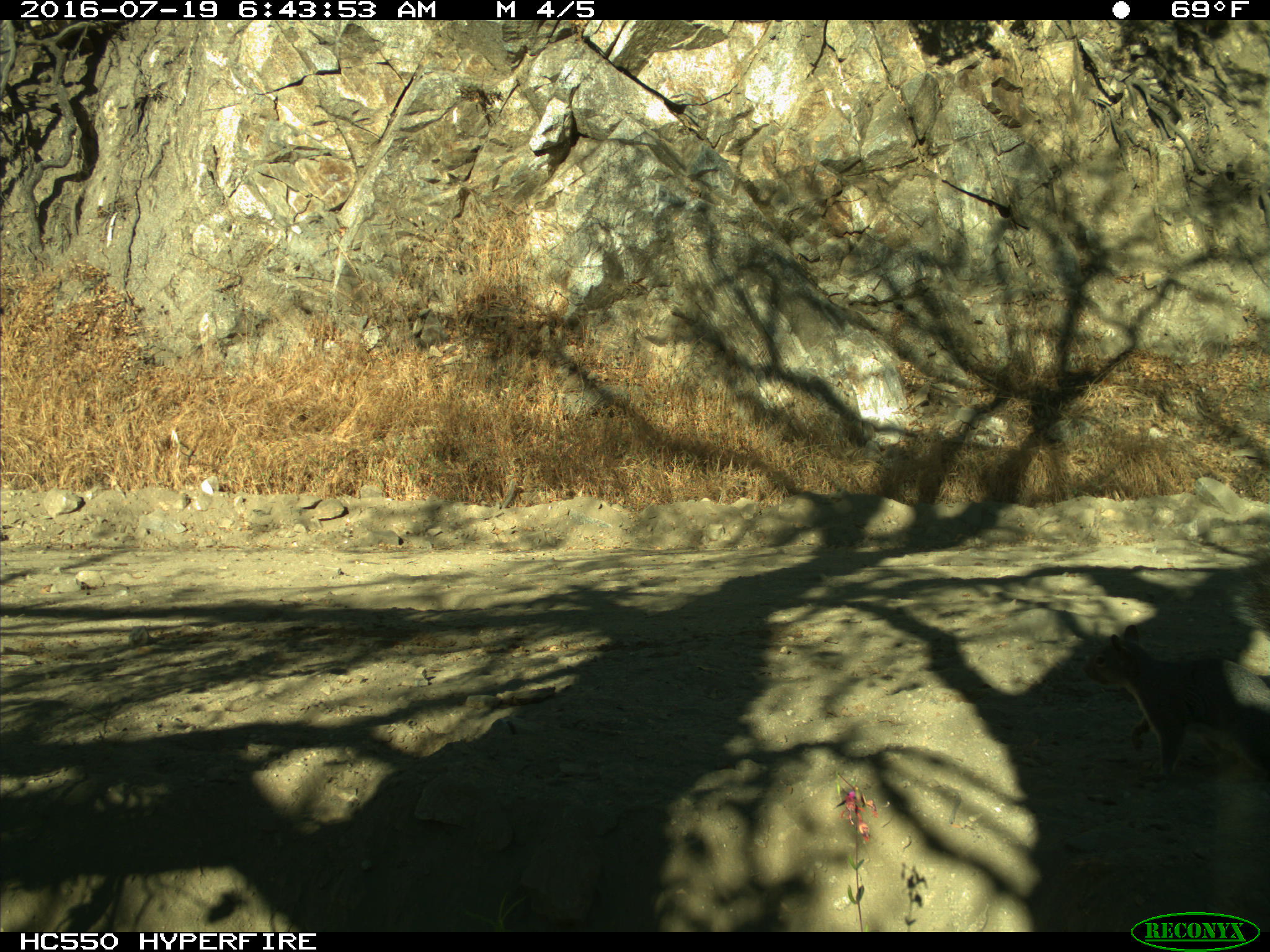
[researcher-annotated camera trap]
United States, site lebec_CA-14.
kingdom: Animalia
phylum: Chordata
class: Mammalia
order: Rodentia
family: Sciuridae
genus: Sciurus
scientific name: Sciurus carolinensis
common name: eastern gray squirrel